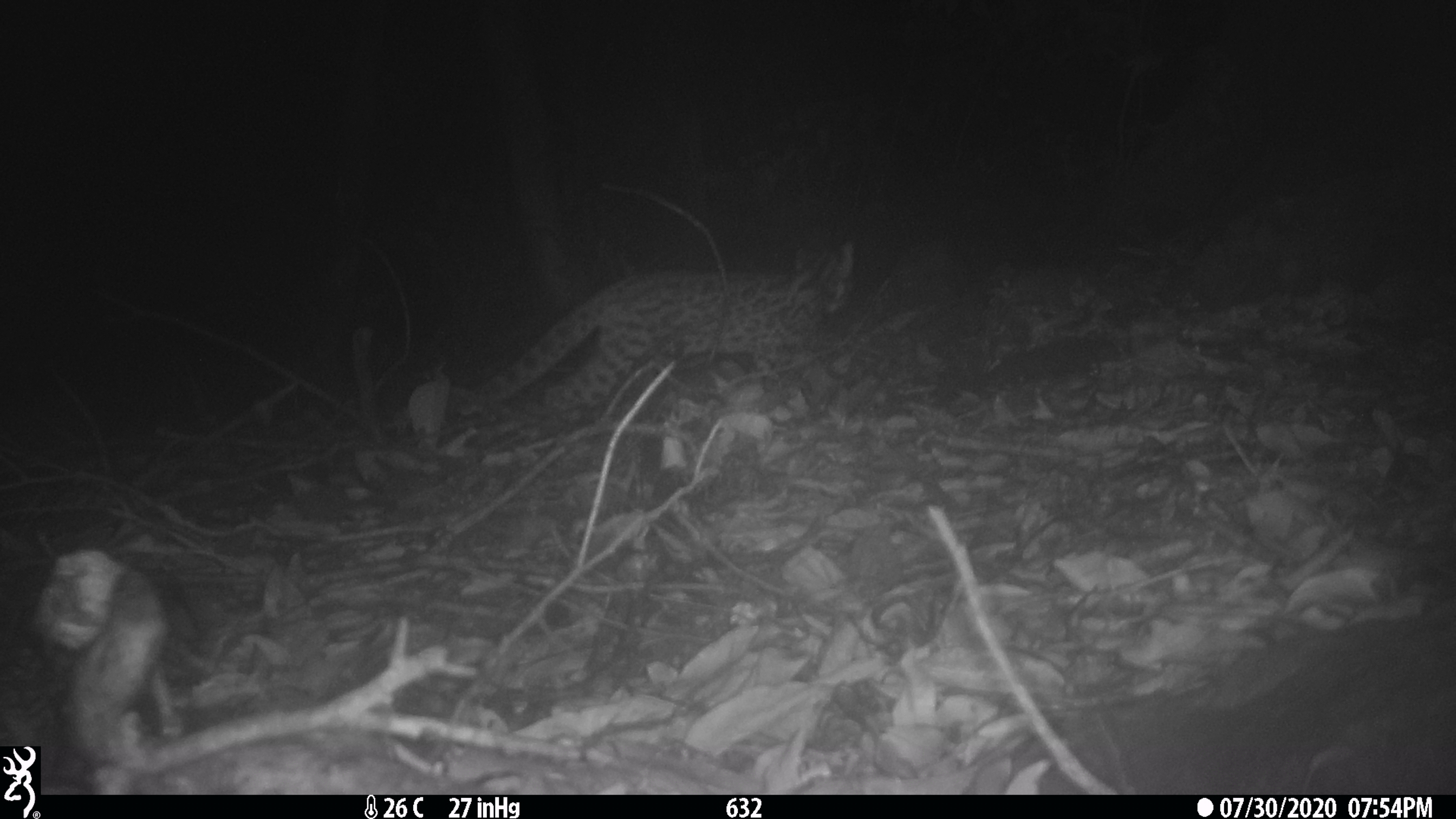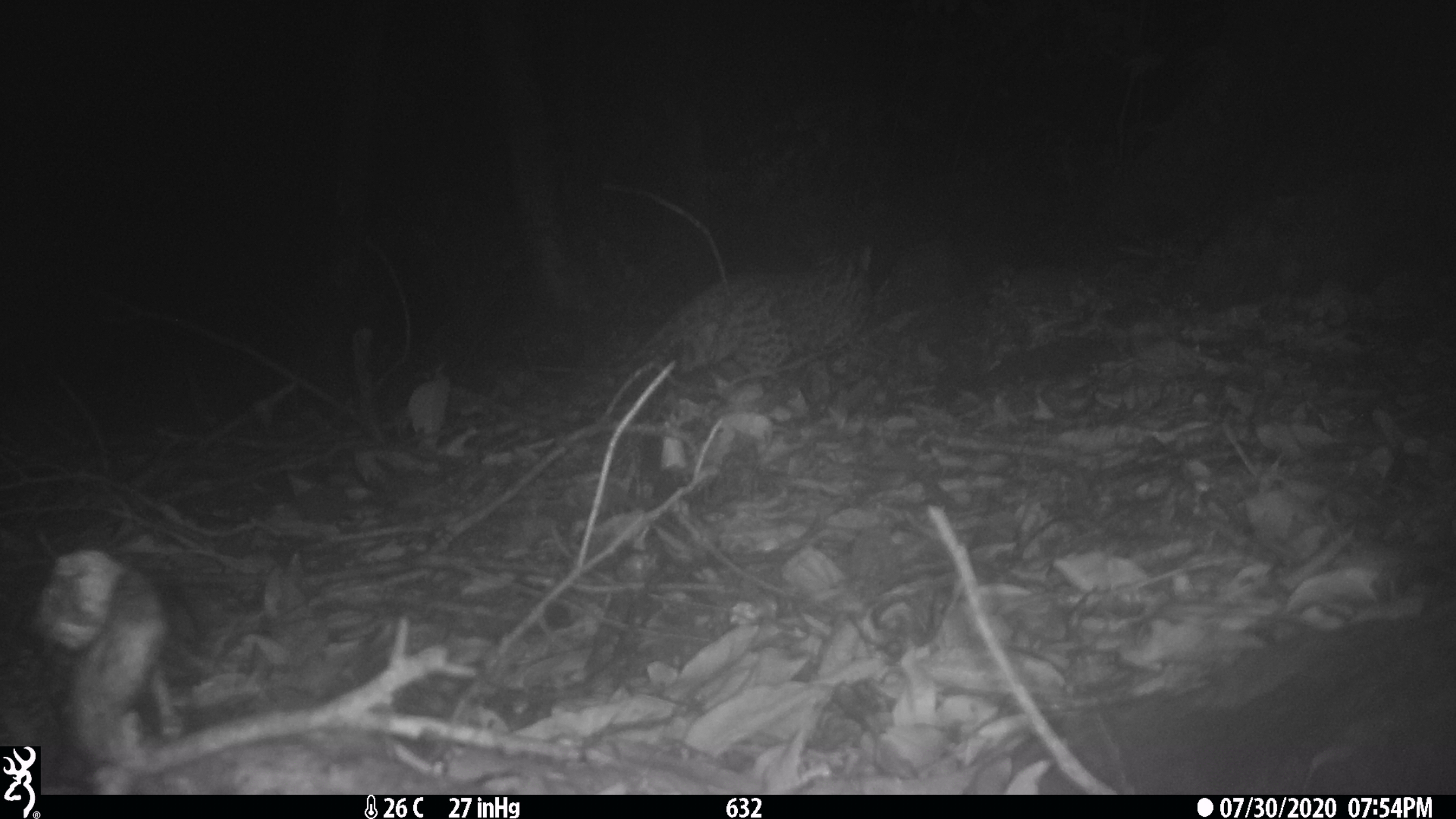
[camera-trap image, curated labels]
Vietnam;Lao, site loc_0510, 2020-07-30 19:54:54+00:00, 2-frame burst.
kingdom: Animalia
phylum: Chordata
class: Mammalia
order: Carnivora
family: Felidae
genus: Prionailurus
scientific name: Prionailurus bengalensis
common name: leopard cat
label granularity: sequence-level